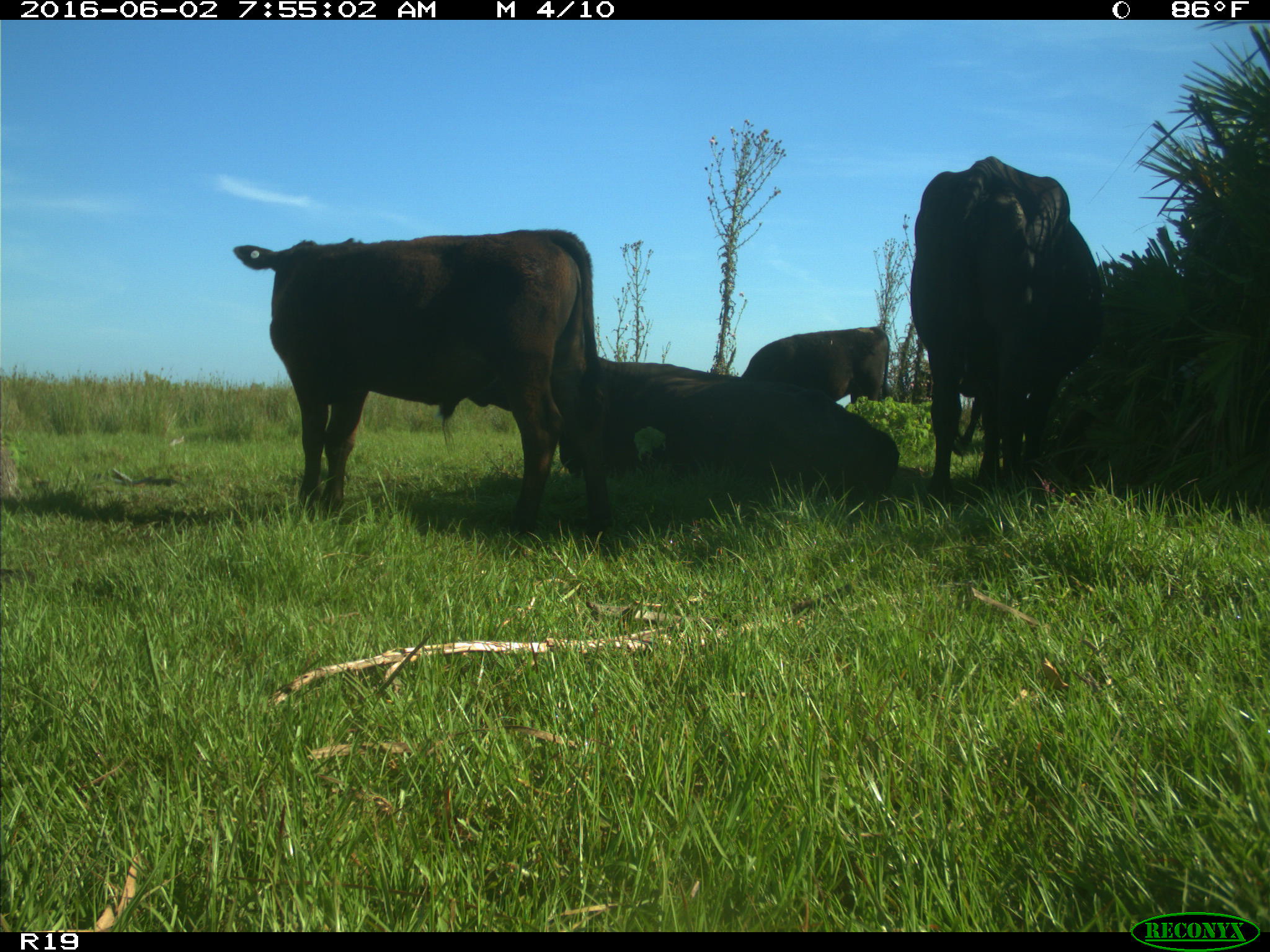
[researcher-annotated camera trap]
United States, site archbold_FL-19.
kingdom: Animalia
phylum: Chordata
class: Mammalia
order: Artiodactyla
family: Bovidae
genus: Bos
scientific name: Bos taurus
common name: domestic cow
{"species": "Bos taurus (domestic cow)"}